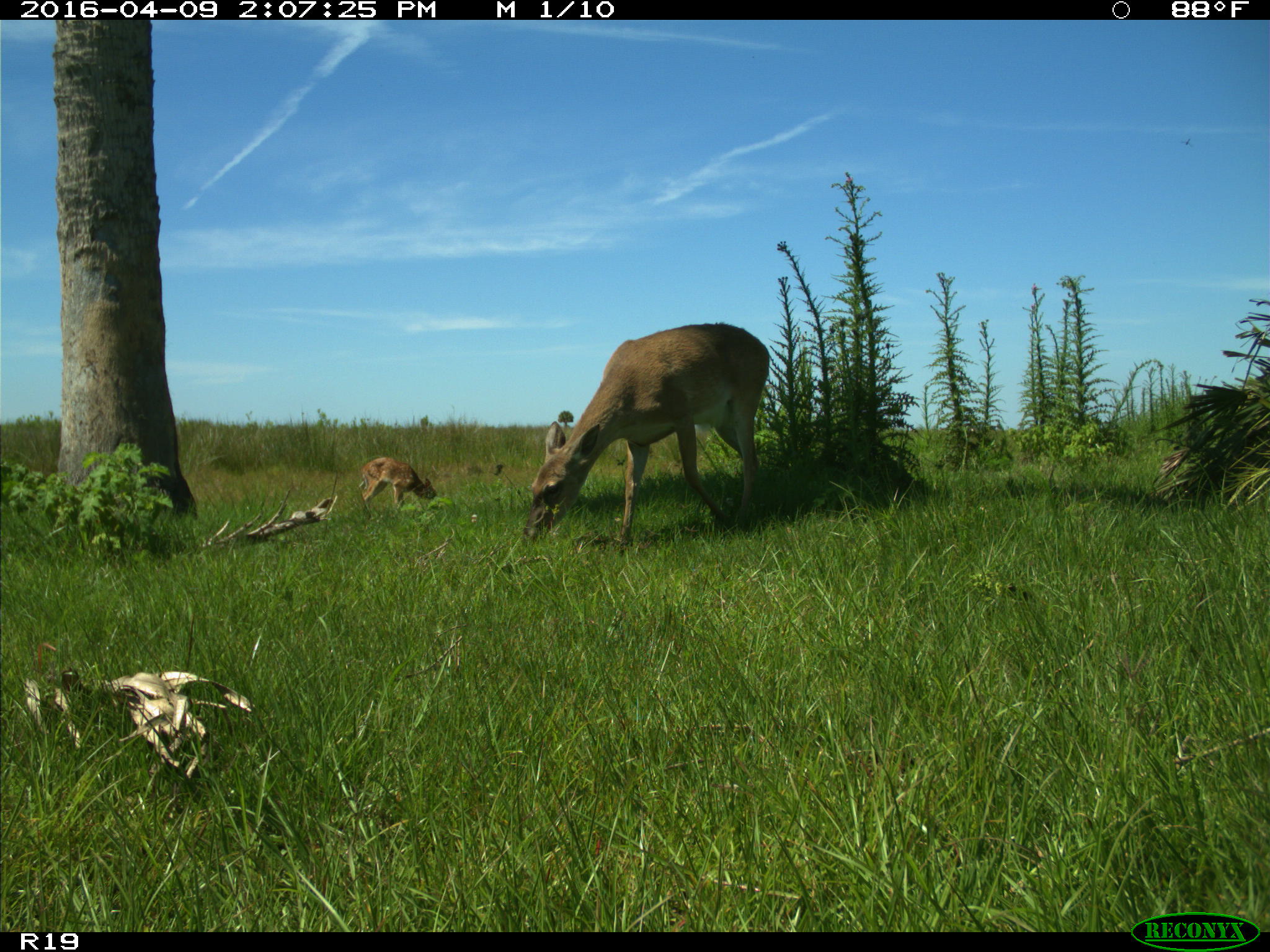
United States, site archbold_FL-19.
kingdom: Animalia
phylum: Chordata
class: Mammalia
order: Artiodactyla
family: Cervidae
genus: Odocoileus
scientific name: Odocoileus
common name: deer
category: unidentified deer